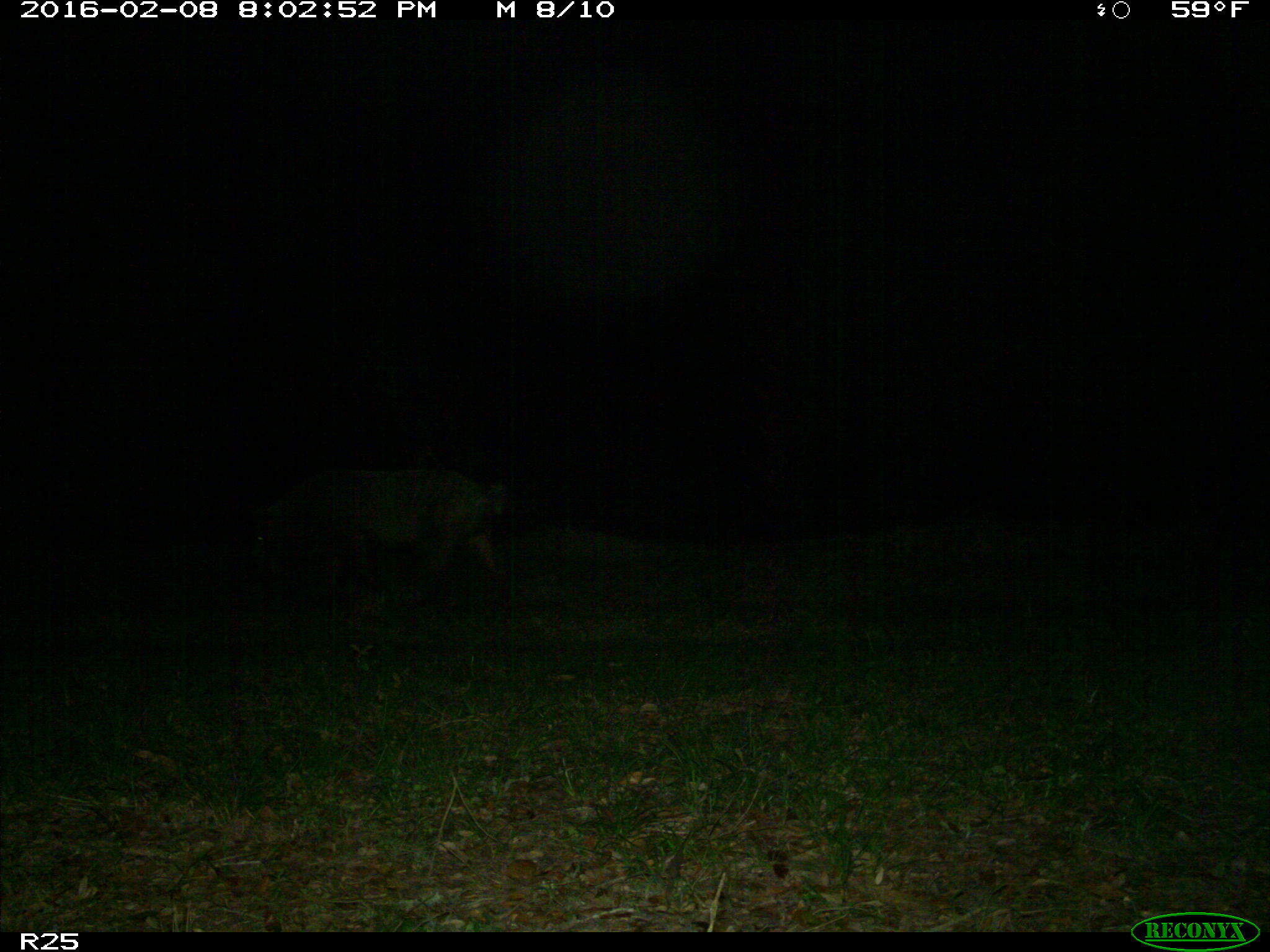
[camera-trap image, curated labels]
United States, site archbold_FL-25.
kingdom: Animalia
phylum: Chordata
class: Mammalia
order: Artiodactyla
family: Suidae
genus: Sus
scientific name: Sus scrofa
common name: wild boar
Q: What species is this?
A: Sus scrofa (wild boar).